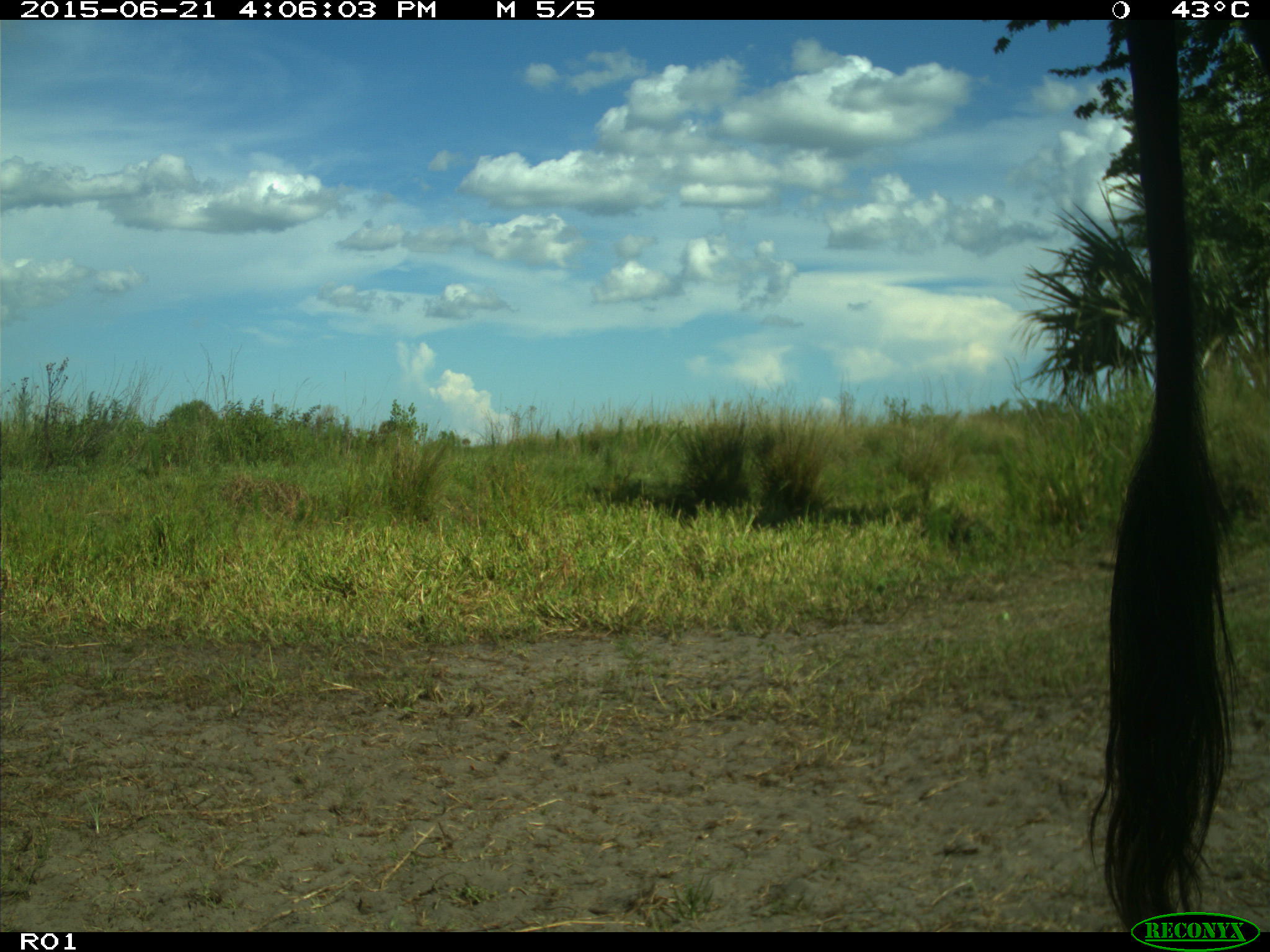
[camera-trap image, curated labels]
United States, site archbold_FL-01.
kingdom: Animalia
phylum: Chordata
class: Mammalia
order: Artiodactyla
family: Bovidae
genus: Bos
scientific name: Bos taurus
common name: domestic cow